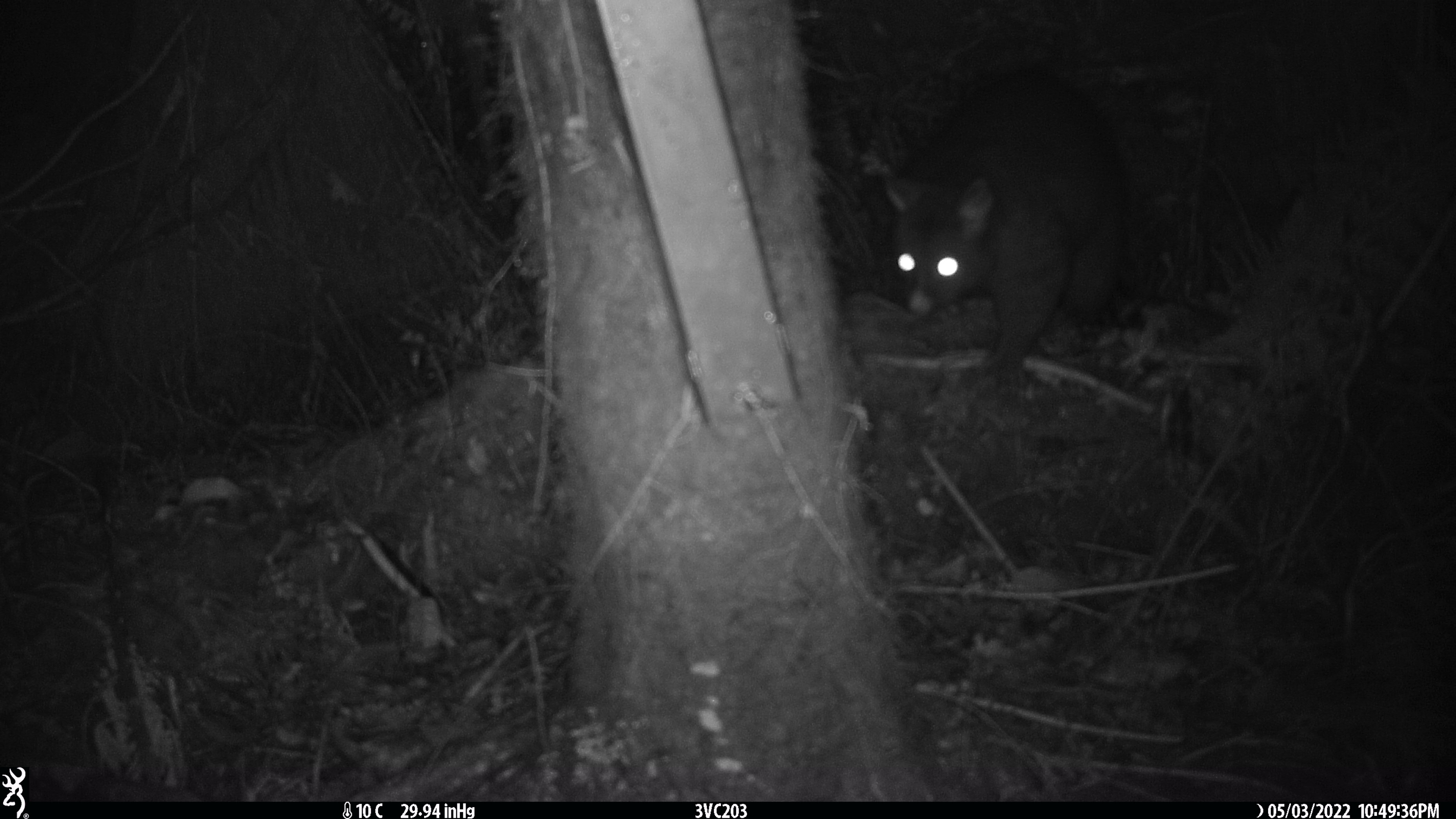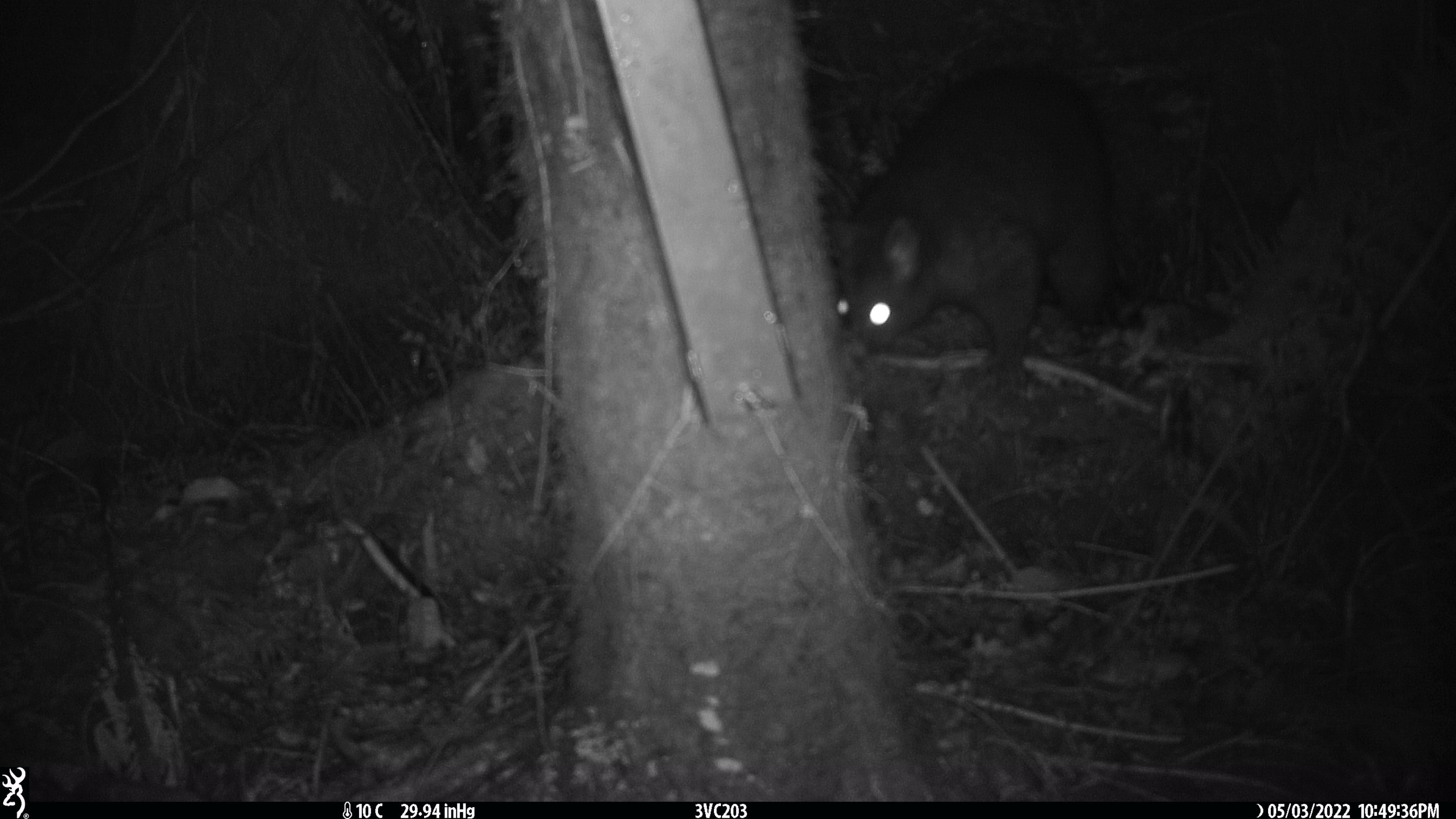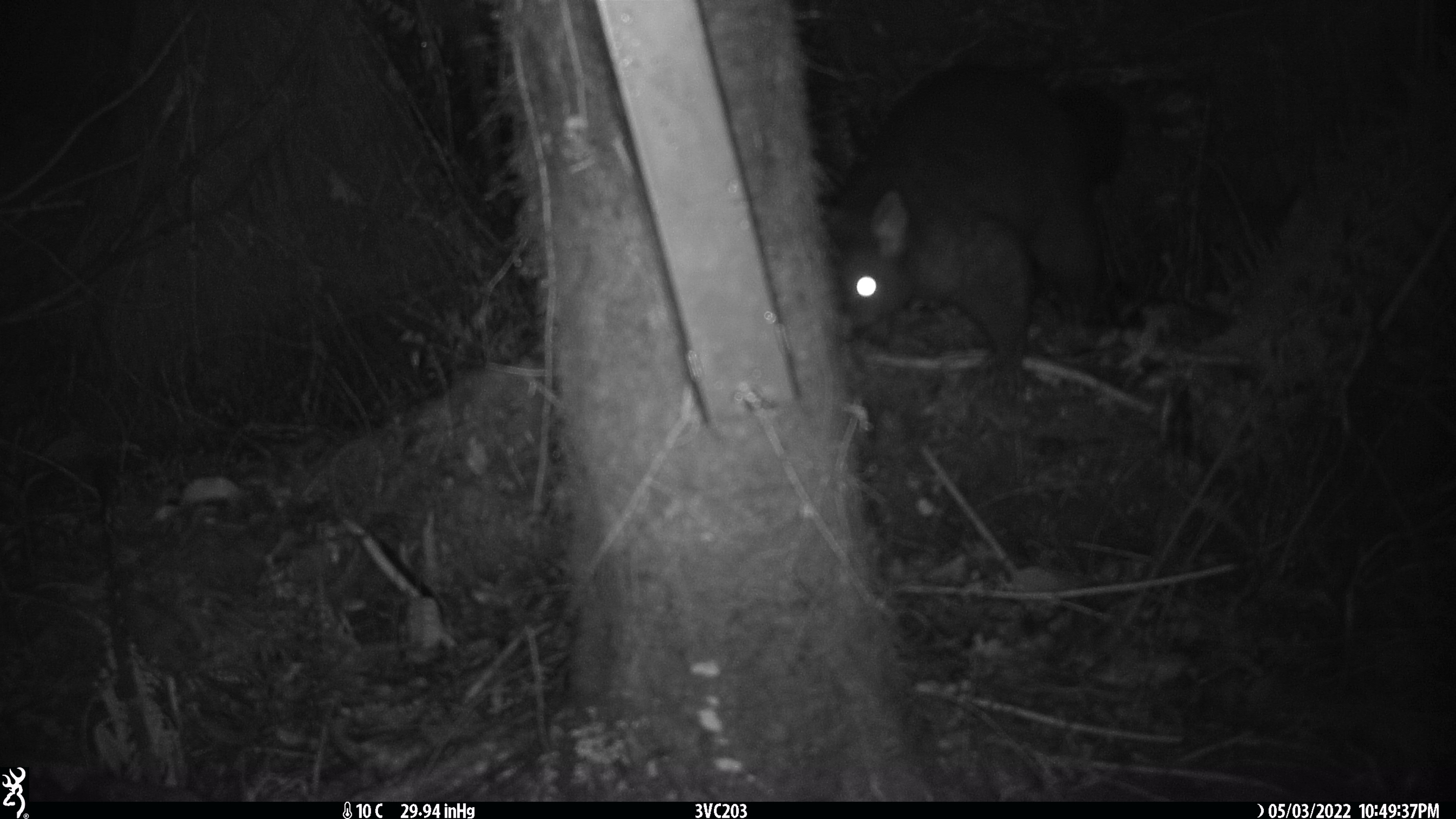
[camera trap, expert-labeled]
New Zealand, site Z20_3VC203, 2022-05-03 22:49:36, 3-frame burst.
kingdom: Animalia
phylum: Chordata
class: Mammalia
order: Diprotodontia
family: Phalangeridae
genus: Trichosurus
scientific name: Trichosurus vulpecula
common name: common brushtail possum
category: possum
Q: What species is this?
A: Possum (common brushtail possum) (Trichosurus vulpecula).